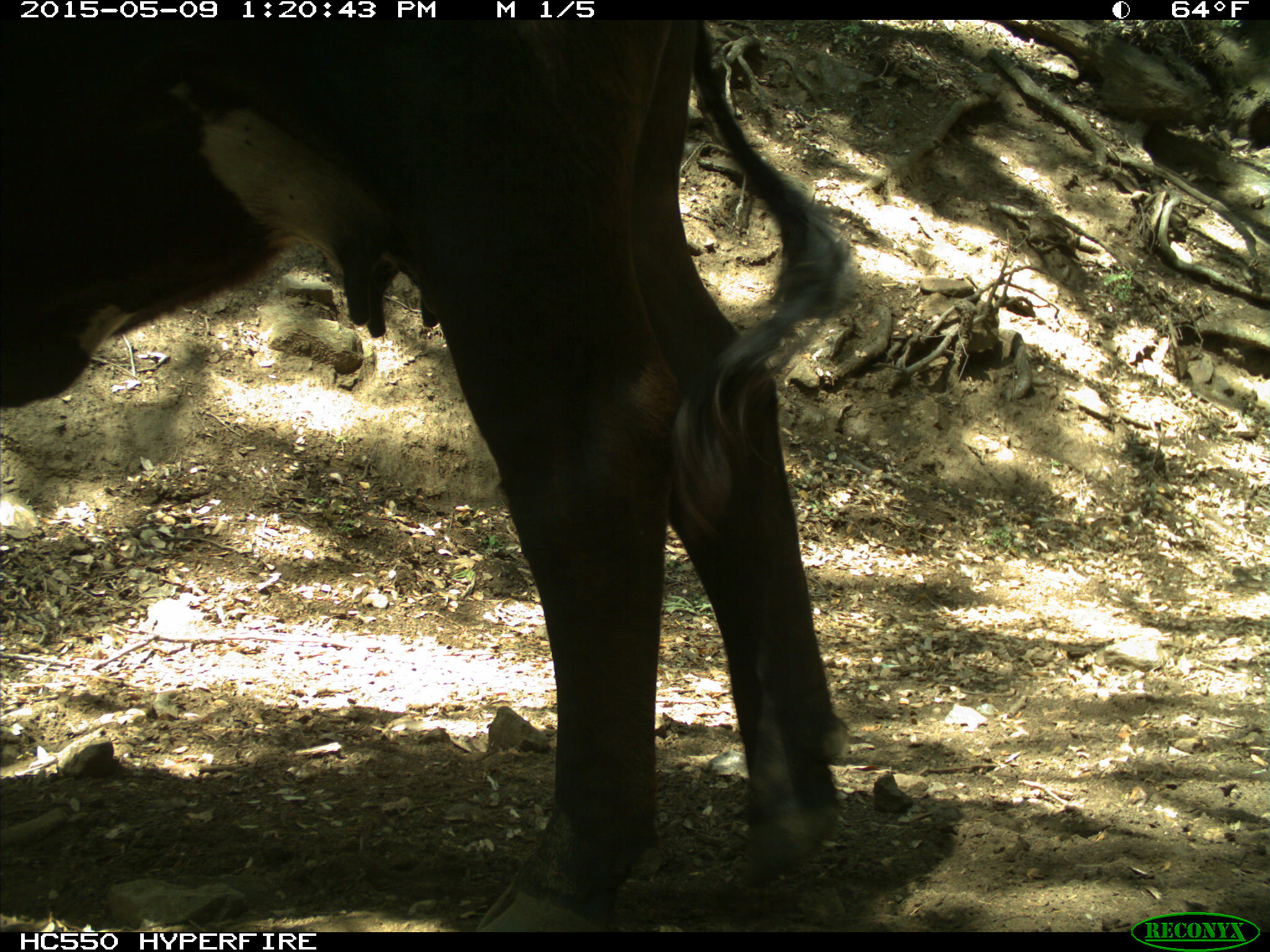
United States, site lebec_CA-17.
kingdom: Animalia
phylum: Chordata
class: Mammalia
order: Artiodactyla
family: Bovidae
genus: Bos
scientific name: Bos taurus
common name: domestic cow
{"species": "Bos taurus (domestic cow)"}